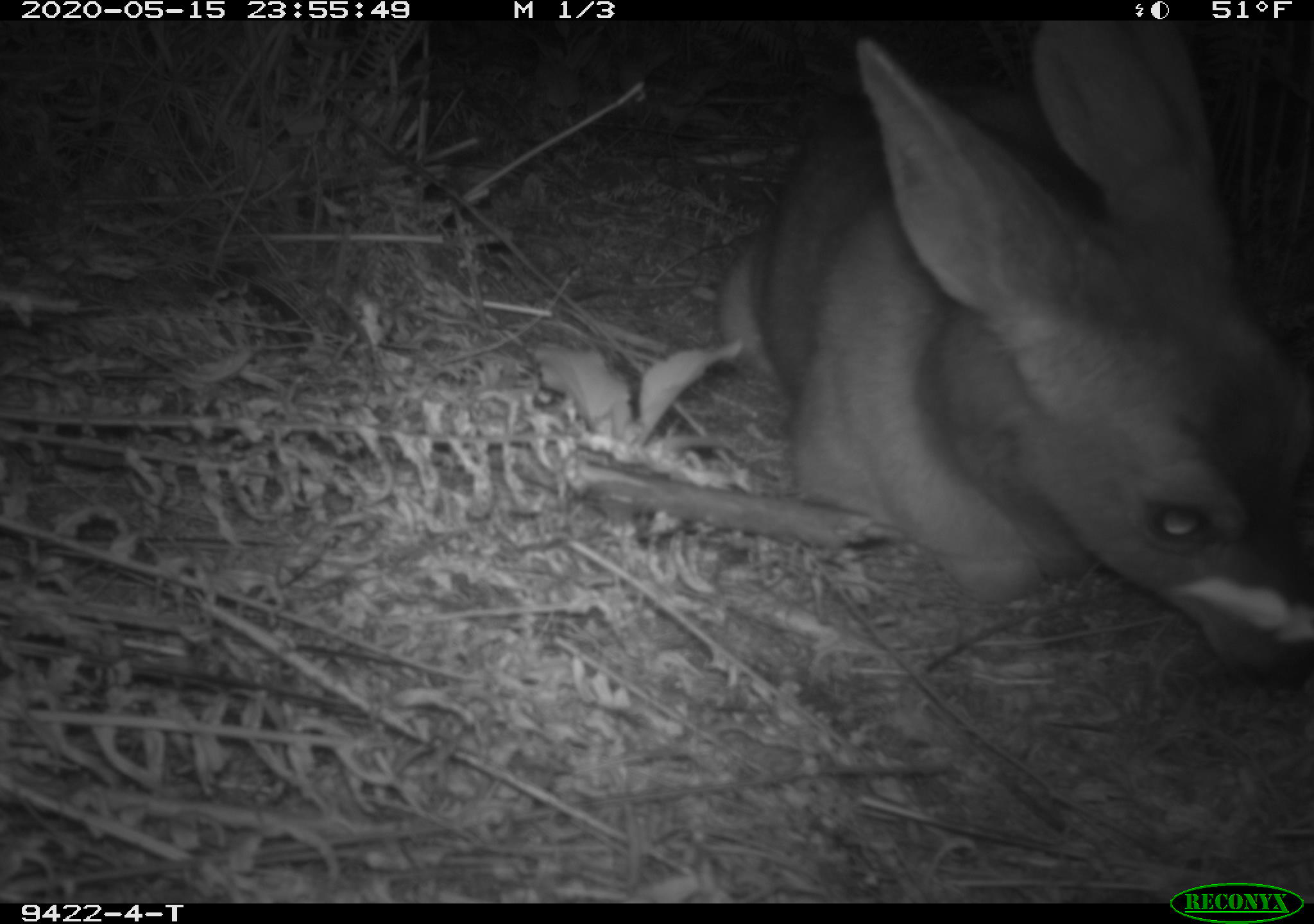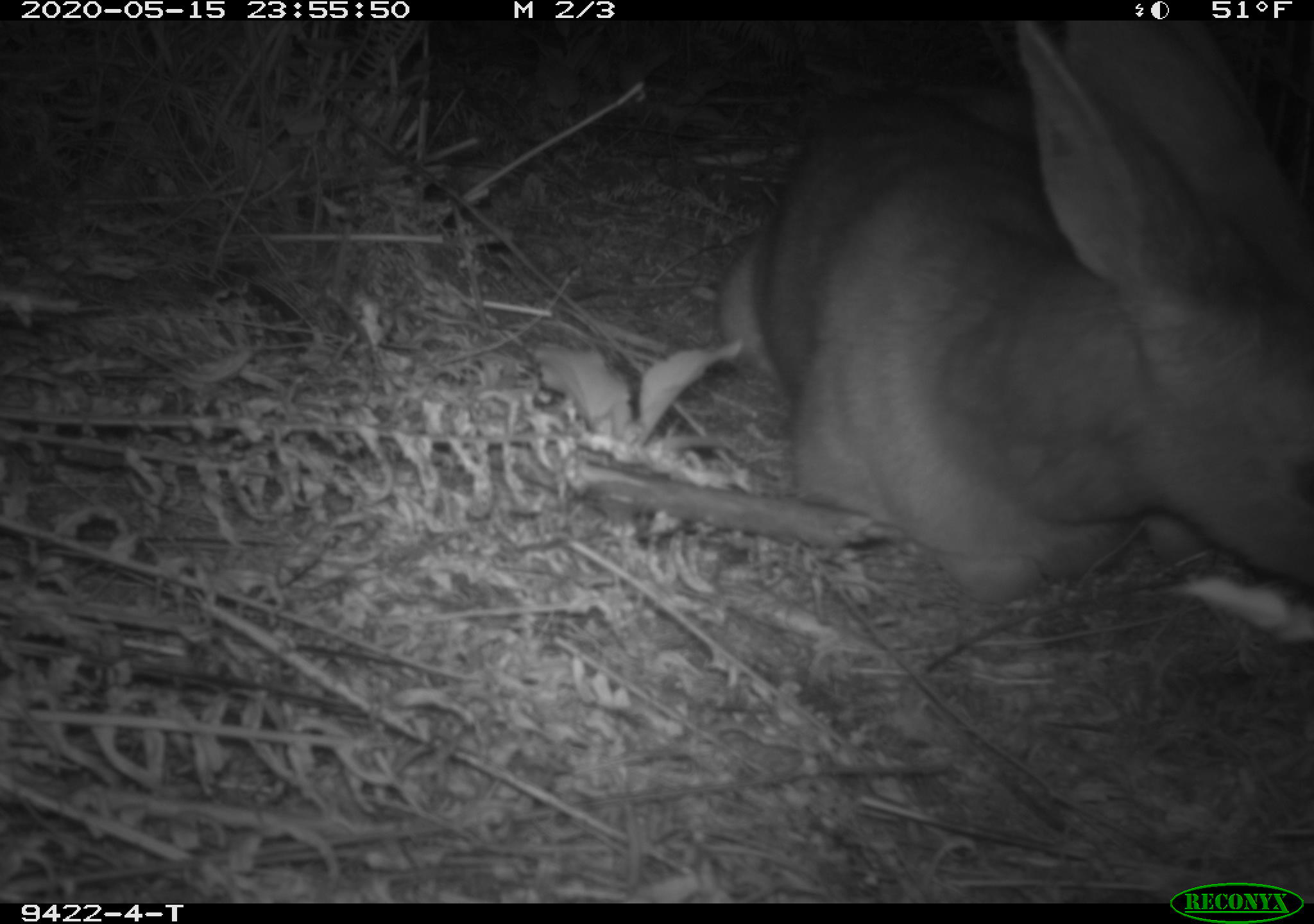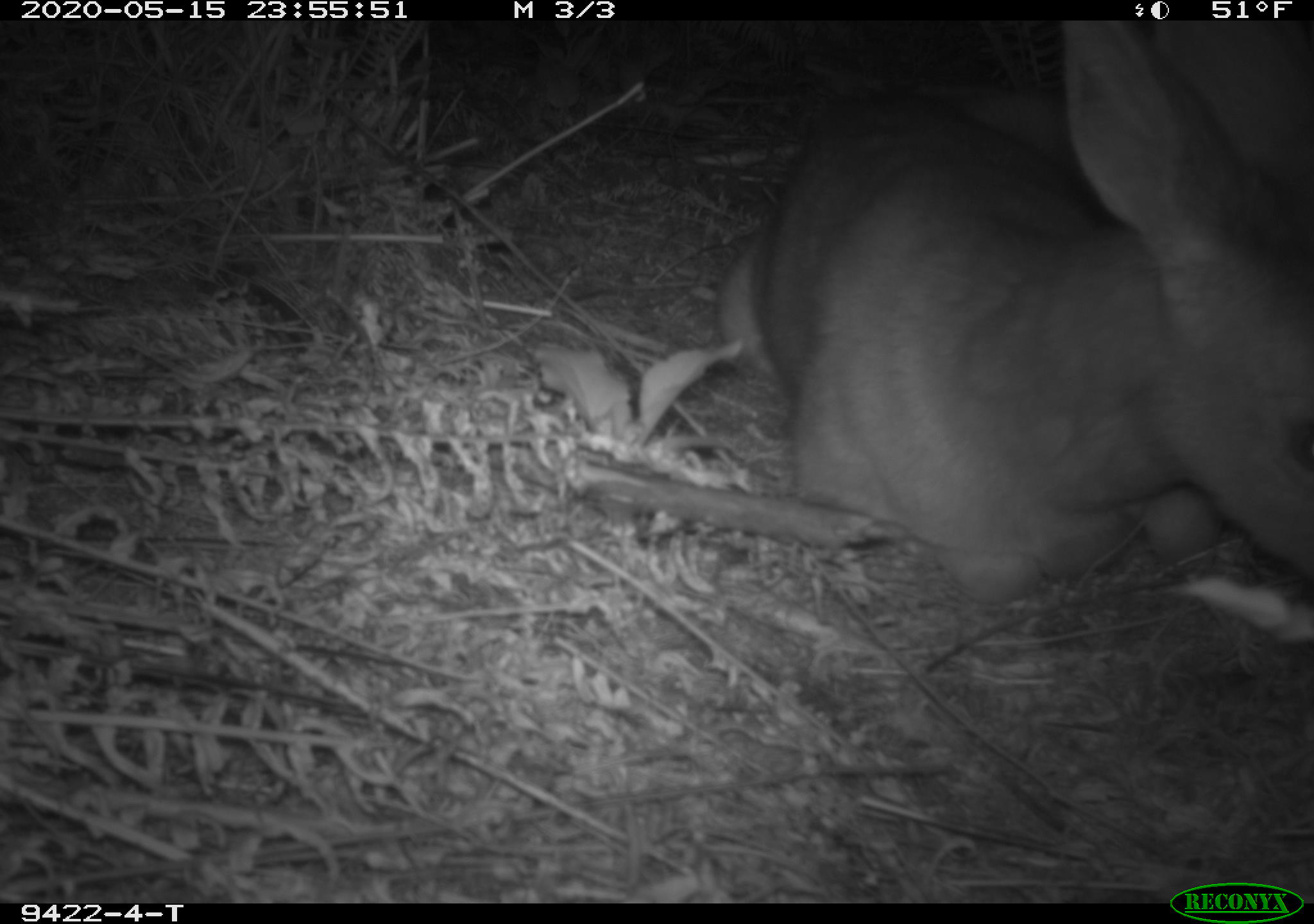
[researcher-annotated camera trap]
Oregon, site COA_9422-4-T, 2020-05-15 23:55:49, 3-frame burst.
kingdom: Animalia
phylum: Chordata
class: Mammalia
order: Artiodactyla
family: Cervidae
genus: Odocoileus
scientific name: Odocoileus hemionus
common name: black-tailed deer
Black-tailed deer (Odocoileus hemionus).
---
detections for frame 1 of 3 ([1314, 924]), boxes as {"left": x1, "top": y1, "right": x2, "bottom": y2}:
black-tailed deer: {"left": 700, "top": 33, "right": 1307, "bottom": 694}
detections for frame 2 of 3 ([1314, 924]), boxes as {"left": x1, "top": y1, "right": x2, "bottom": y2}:
black-tailed deer: {"left": 706, "top": 26, "right": 1311, "bottom": 633}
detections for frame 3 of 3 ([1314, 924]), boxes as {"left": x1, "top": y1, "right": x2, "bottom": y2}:
black-tailed deer: {"left": 704, "top": 28, "right": 1309, "bottom": 634}